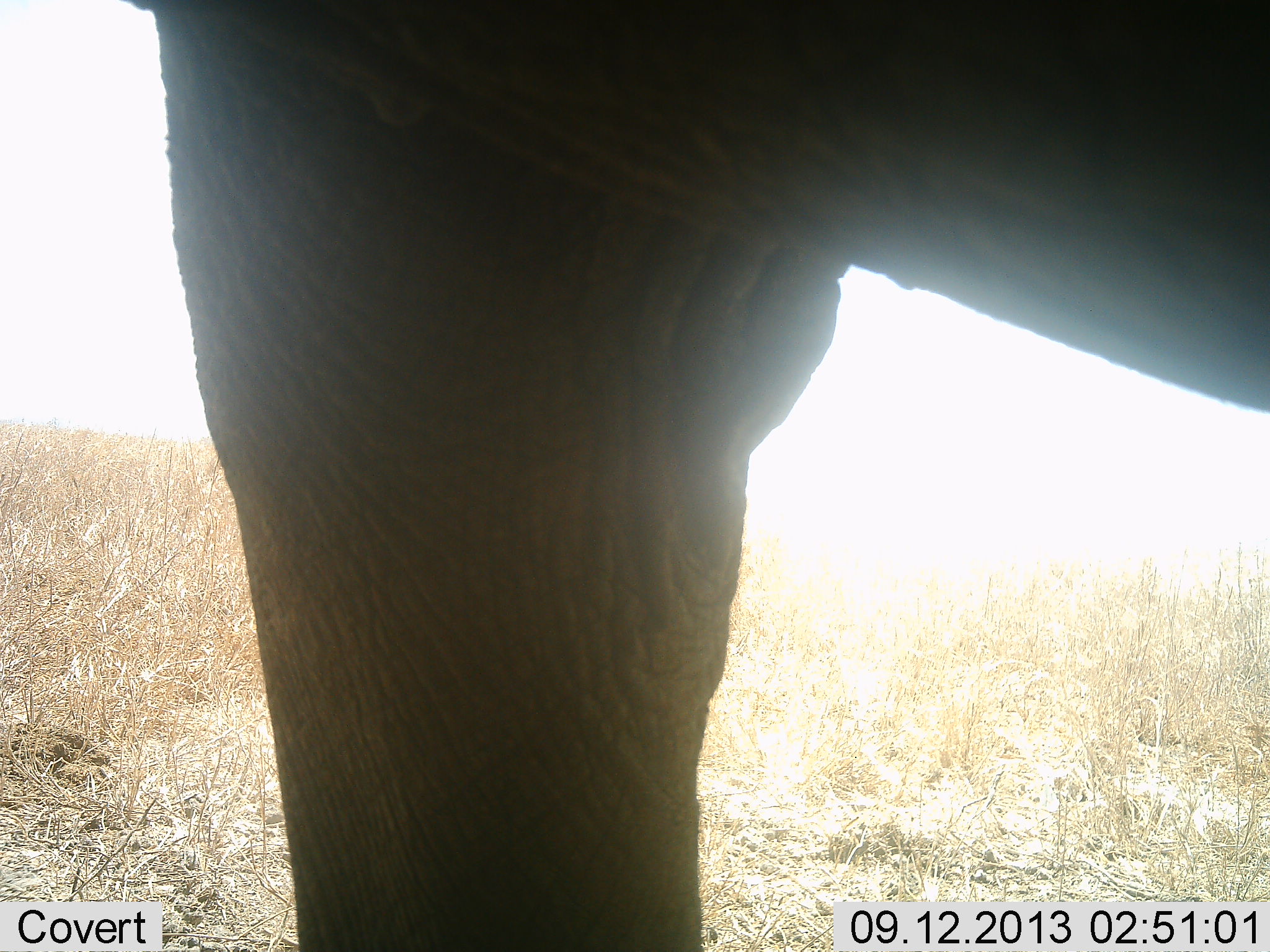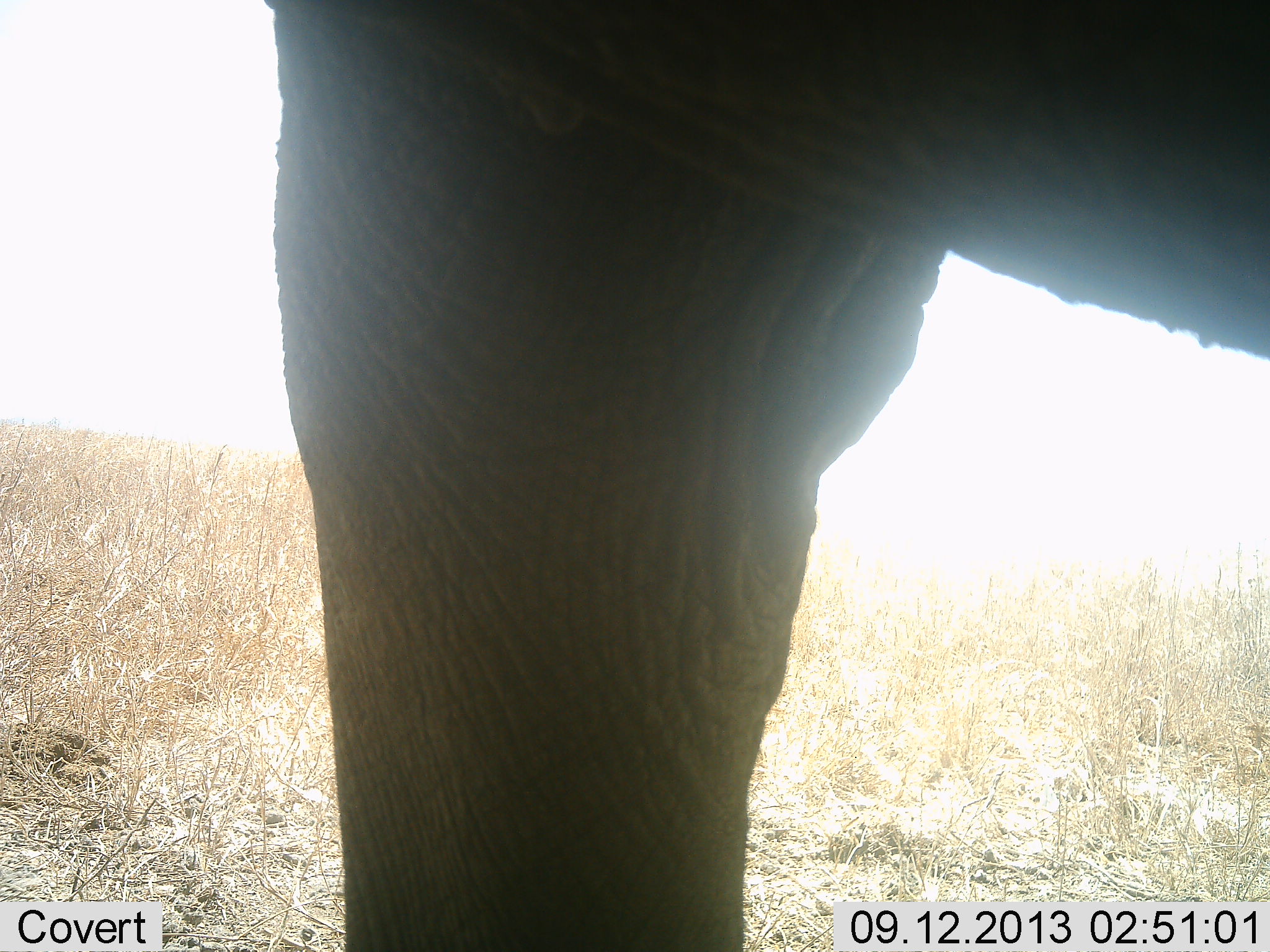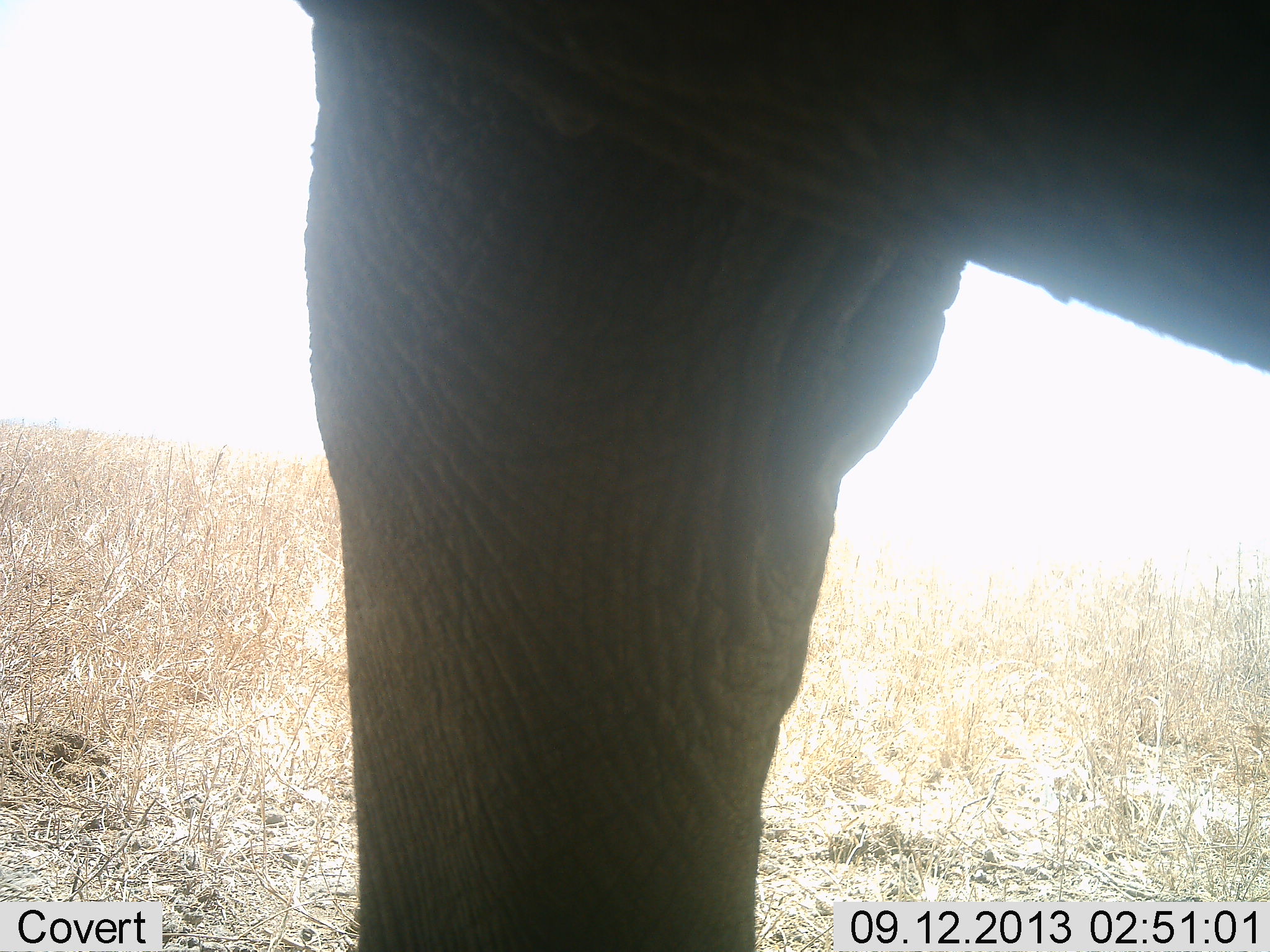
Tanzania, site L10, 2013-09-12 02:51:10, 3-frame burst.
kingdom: Animalia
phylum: Chordata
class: Mammalia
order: Proboscidea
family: Elephantidae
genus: Loxodonta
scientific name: Loxodonta africana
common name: african bush elephant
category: elephant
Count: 1.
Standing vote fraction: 100%.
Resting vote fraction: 0%.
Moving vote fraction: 0%.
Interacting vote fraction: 0%.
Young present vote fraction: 0%.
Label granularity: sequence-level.